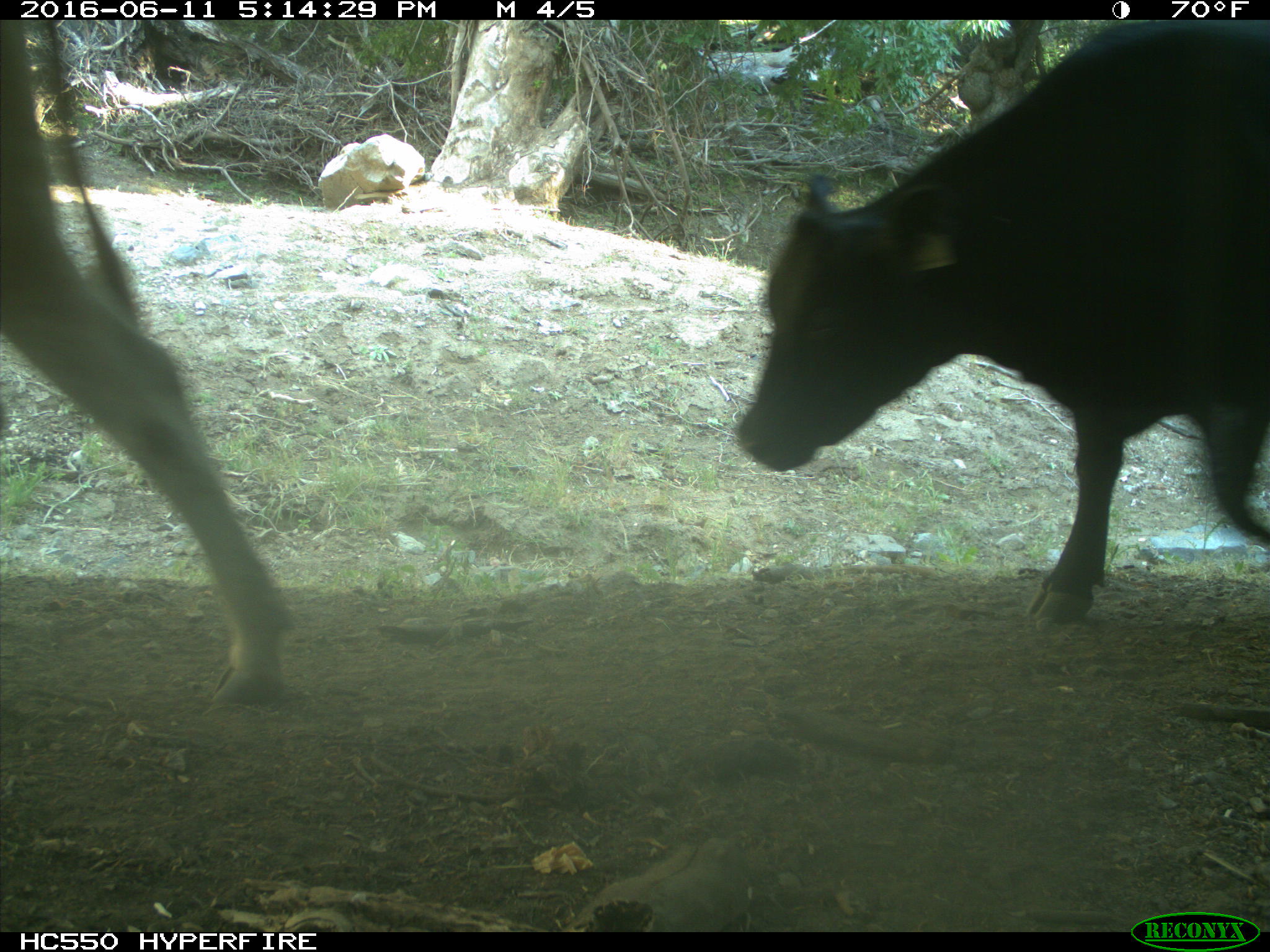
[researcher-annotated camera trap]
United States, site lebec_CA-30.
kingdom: Animalia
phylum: Chordata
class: Mammalia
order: Artiodactyla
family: Bovidae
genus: Bos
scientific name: Bos taurus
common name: domestic cow